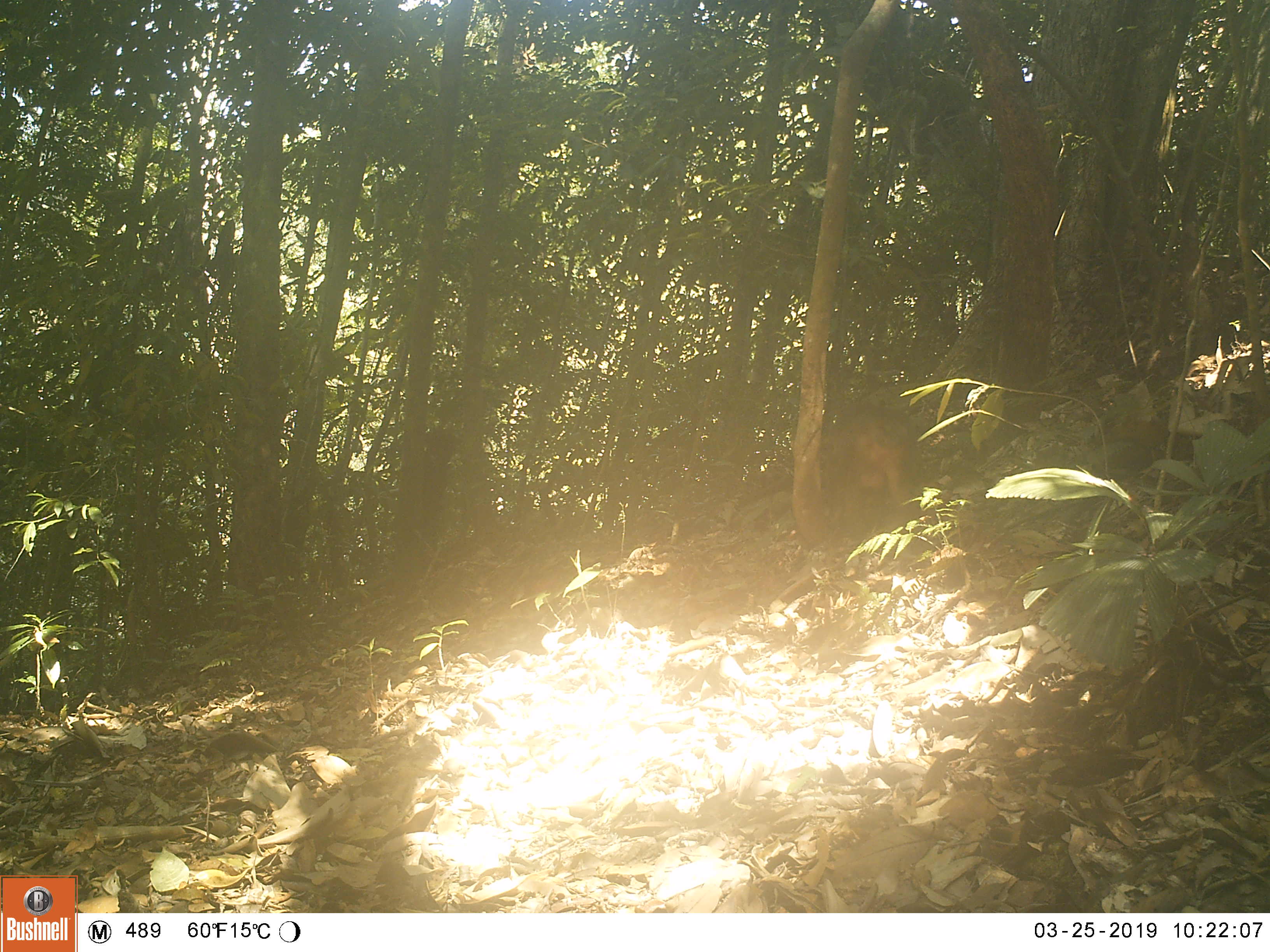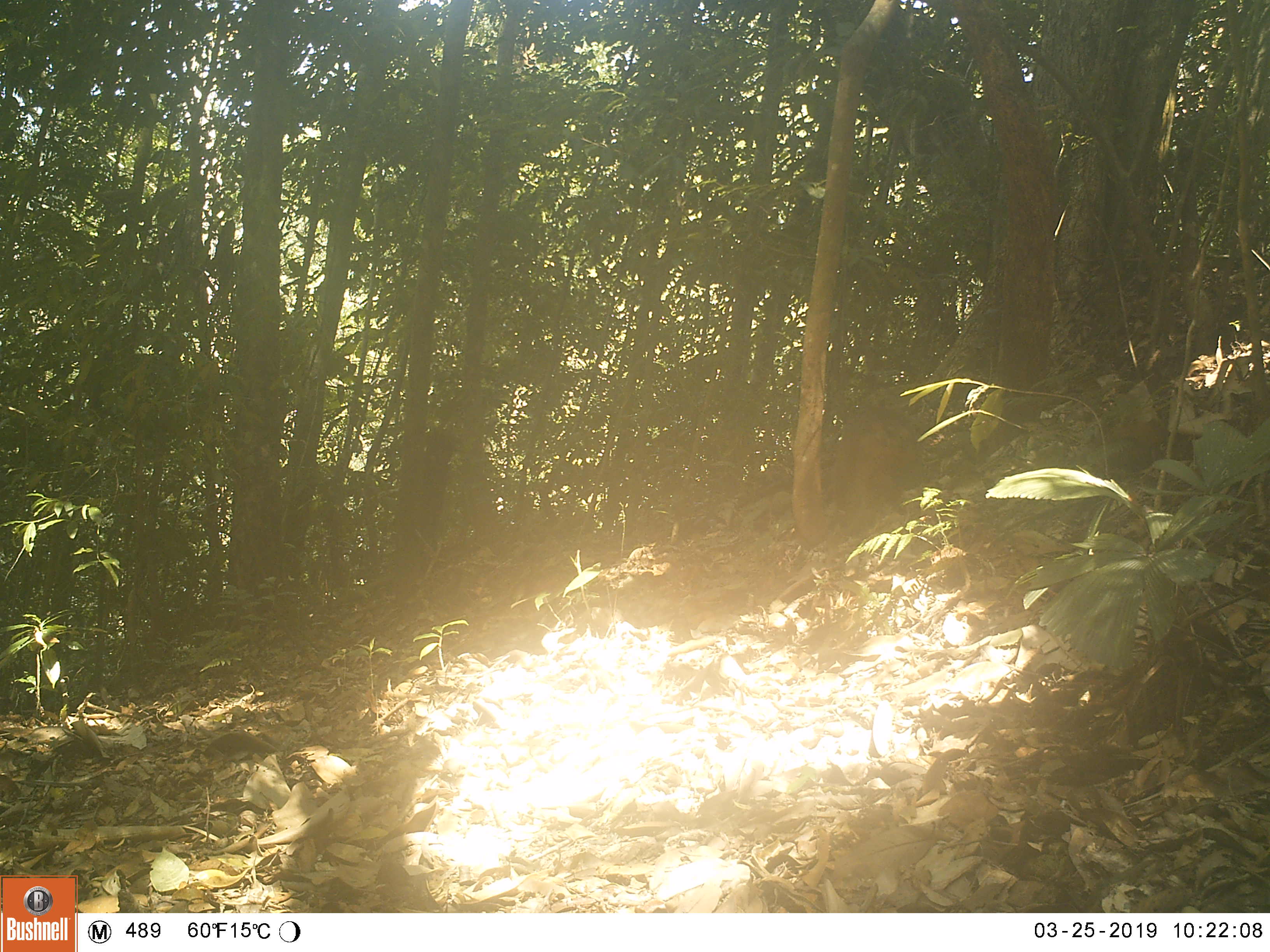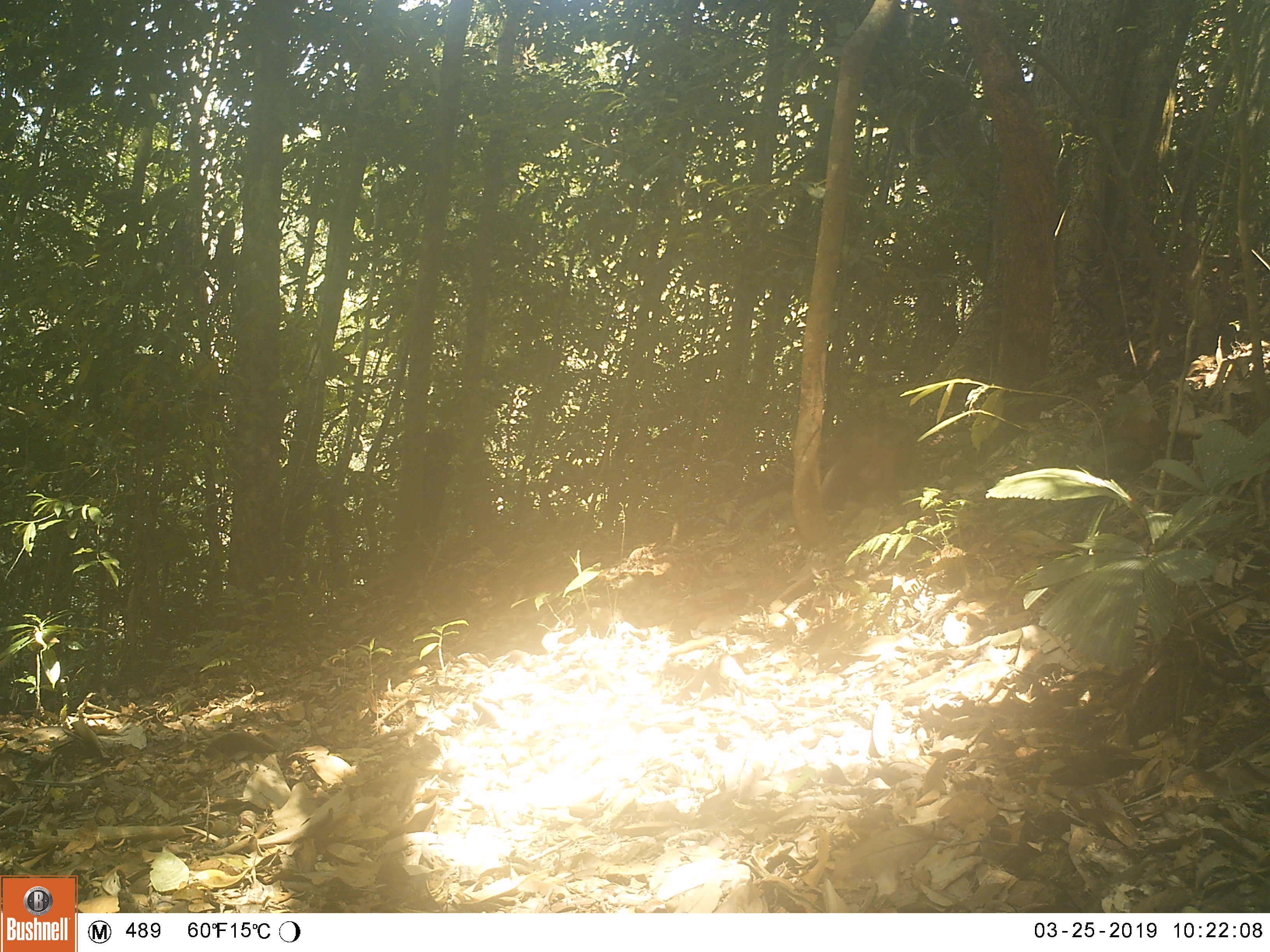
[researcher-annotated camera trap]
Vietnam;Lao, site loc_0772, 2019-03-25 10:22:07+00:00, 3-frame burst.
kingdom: Animalia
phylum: Chordata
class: Mammalia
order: Primates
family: Cercopithecidae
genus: Macaca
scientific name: Macaca arctoides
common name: stump-tailed macaque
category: stump tailed macaque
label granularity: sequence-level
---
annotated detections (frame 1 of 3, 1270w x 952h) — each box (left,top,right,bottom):
stump tailed macaque: (823,401,920,525)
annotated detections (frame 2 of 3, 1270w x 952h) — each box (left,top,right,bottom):
stump tailed macaque: (826,404,923,513)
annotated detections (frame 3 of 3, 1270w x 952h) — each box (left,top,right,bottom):
stump tailed macaque: (822,411,915,532)